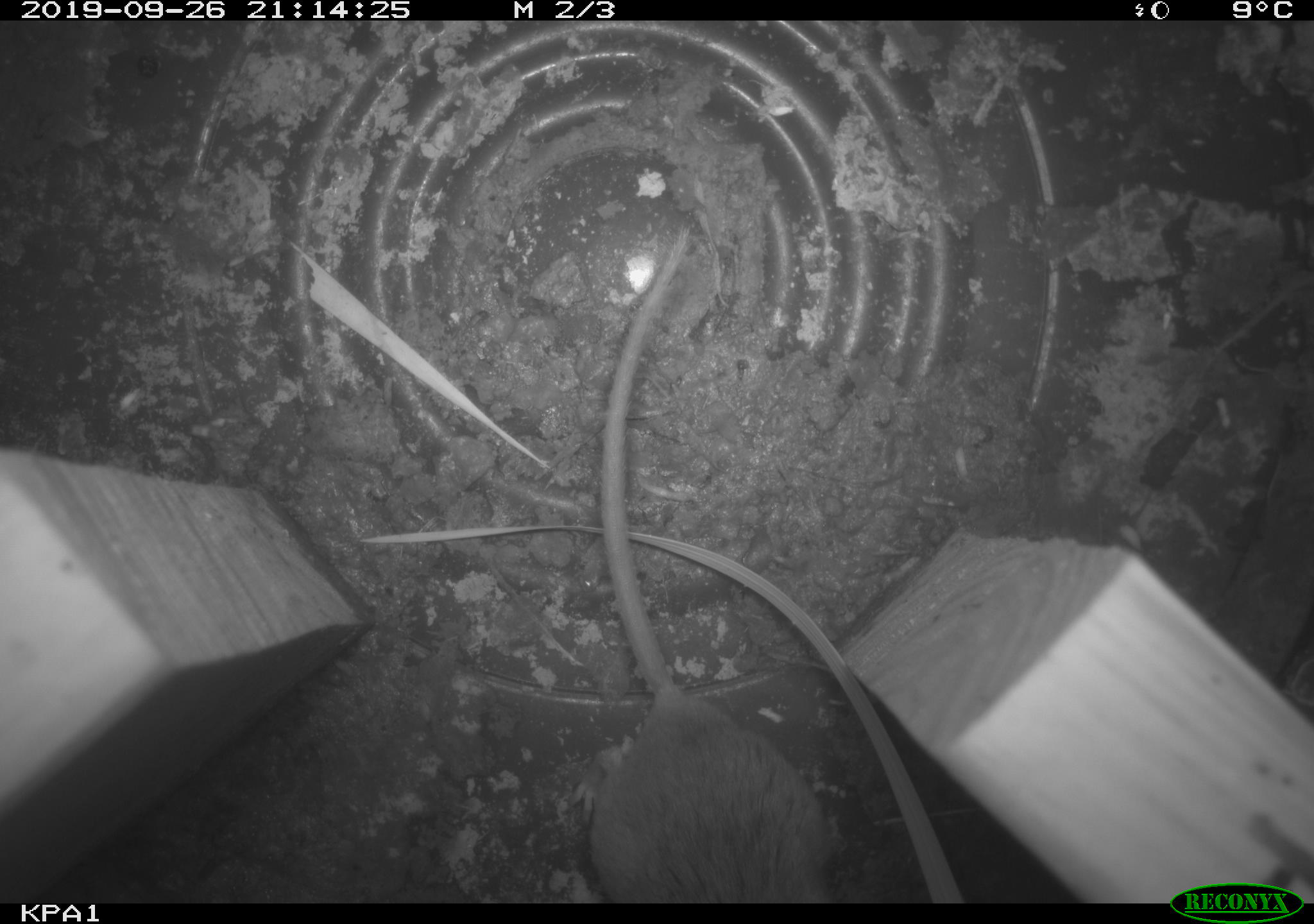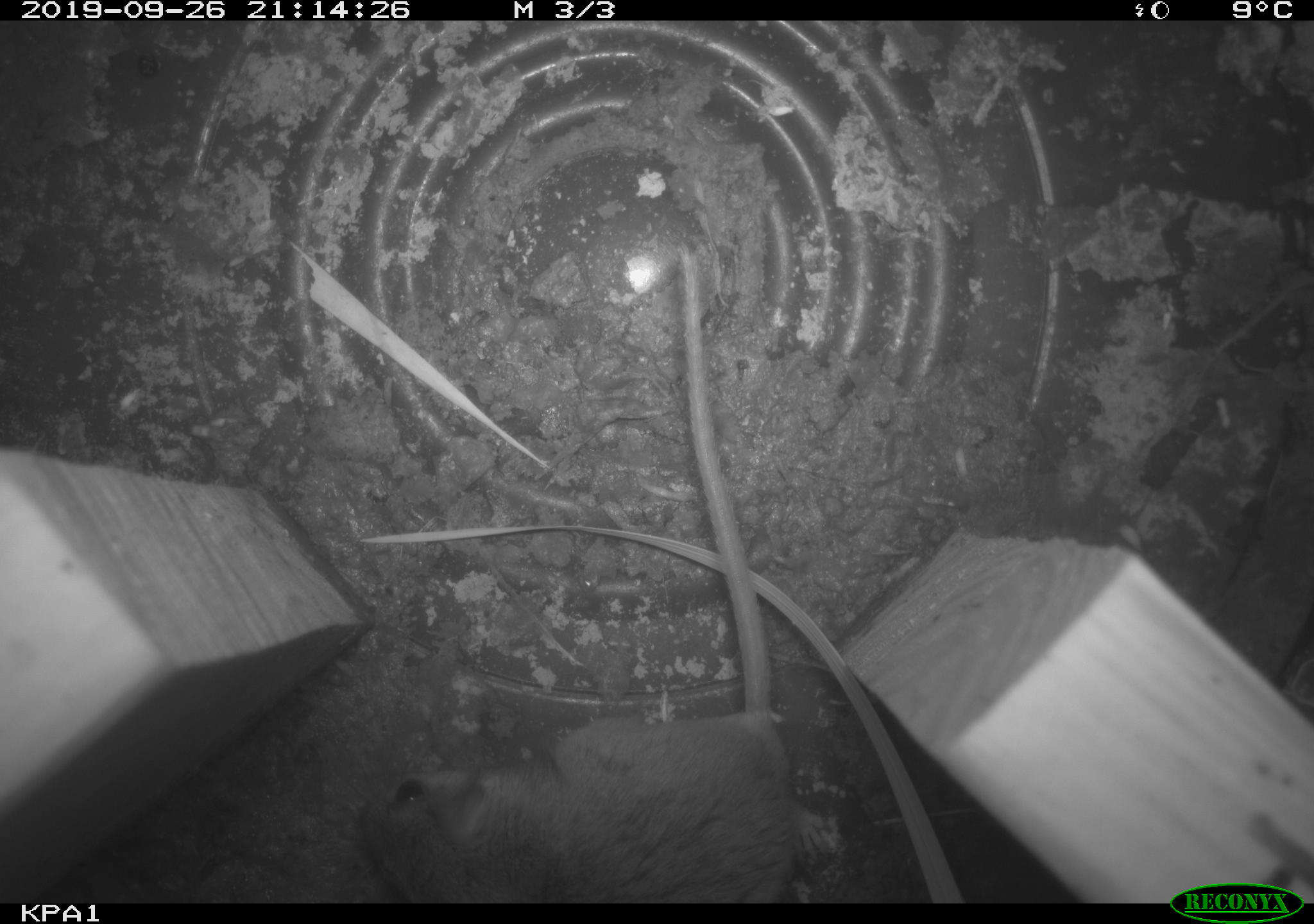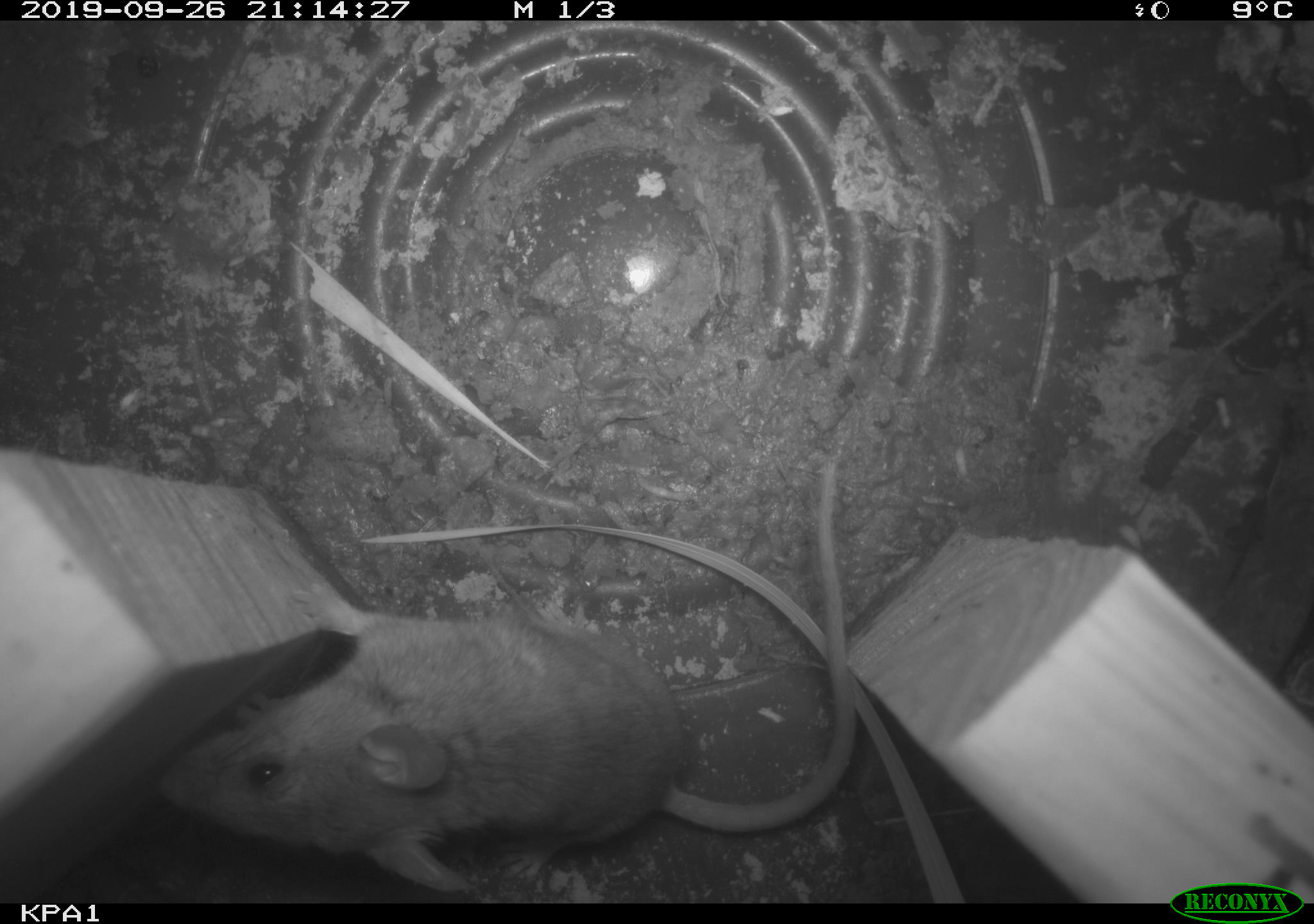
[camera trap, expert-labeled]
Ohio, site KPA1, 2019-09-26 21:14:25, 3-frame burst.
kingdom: Animalia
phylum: Chordata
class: Mammalia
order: Rodentia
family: Cricetidae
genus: Peromyscus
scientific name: Peromyscus leucopus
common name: white-footed mouse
White-footed mouse (Peromyscus leucopus).